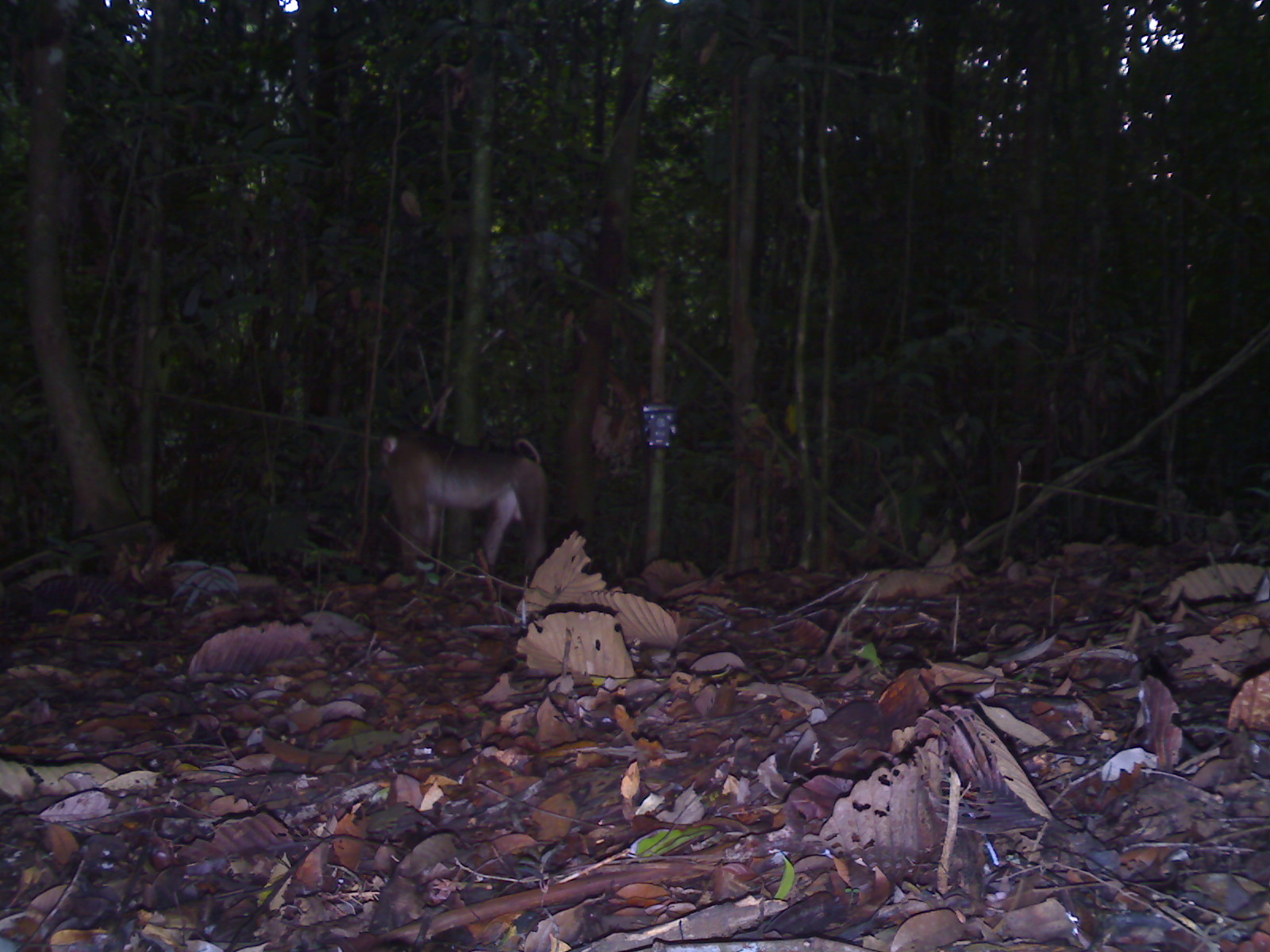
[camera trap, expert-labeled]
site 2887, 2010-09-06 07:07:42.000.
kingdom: Animalia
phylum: Chordata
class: Mammalia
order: Primates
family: Cercopithecidae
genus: Macaca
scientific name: Macaca nemestrina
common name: southern pig-tailed macaque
Macaca nemestrina (southern pig-tailed macaque), count 1.